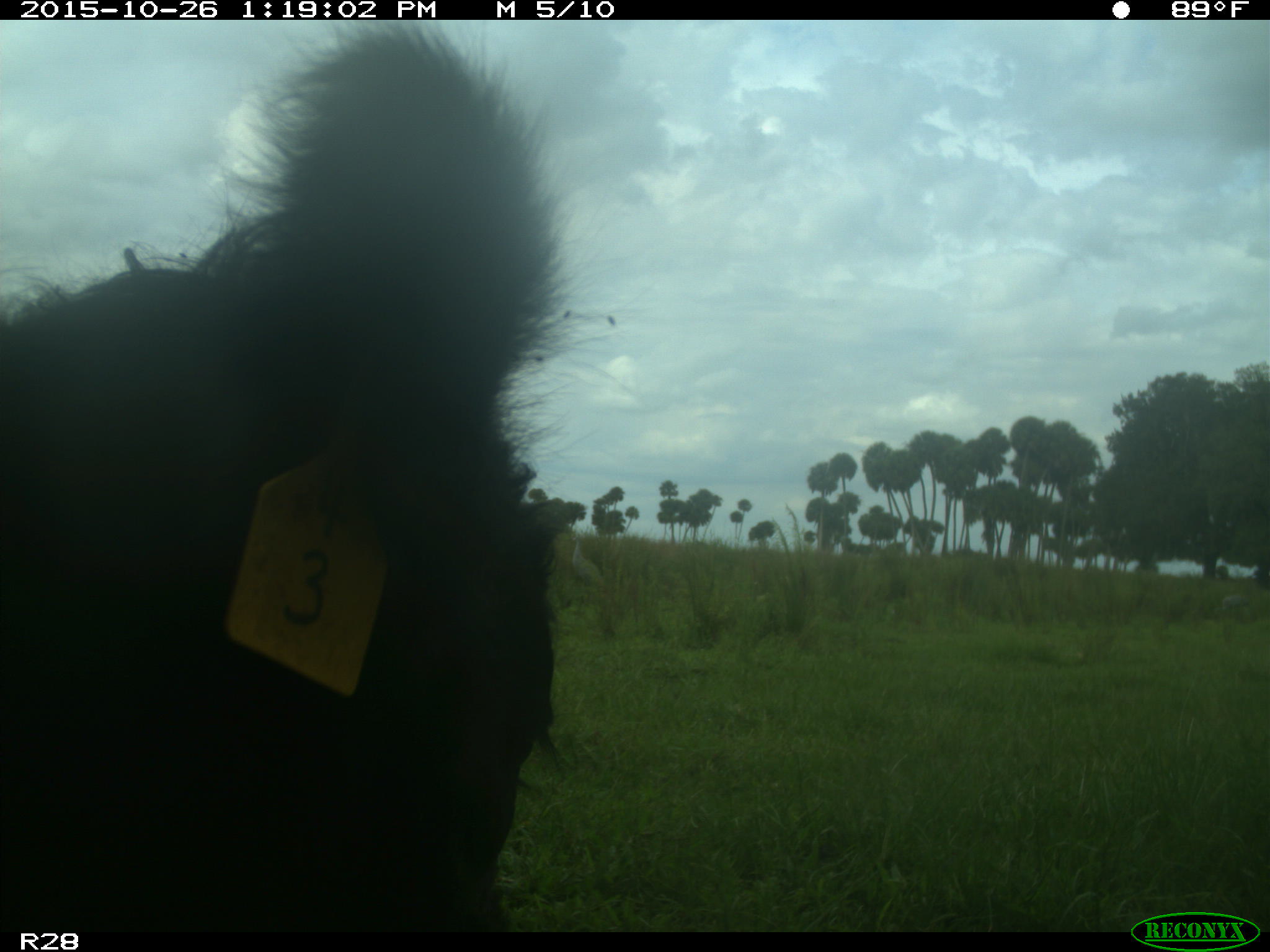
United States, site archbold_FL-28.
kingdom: Animalia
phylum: Chordata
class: Mammalia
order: Artiodactyla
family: Bovidae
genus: Bos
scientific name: Bos taurus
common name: domestic cow